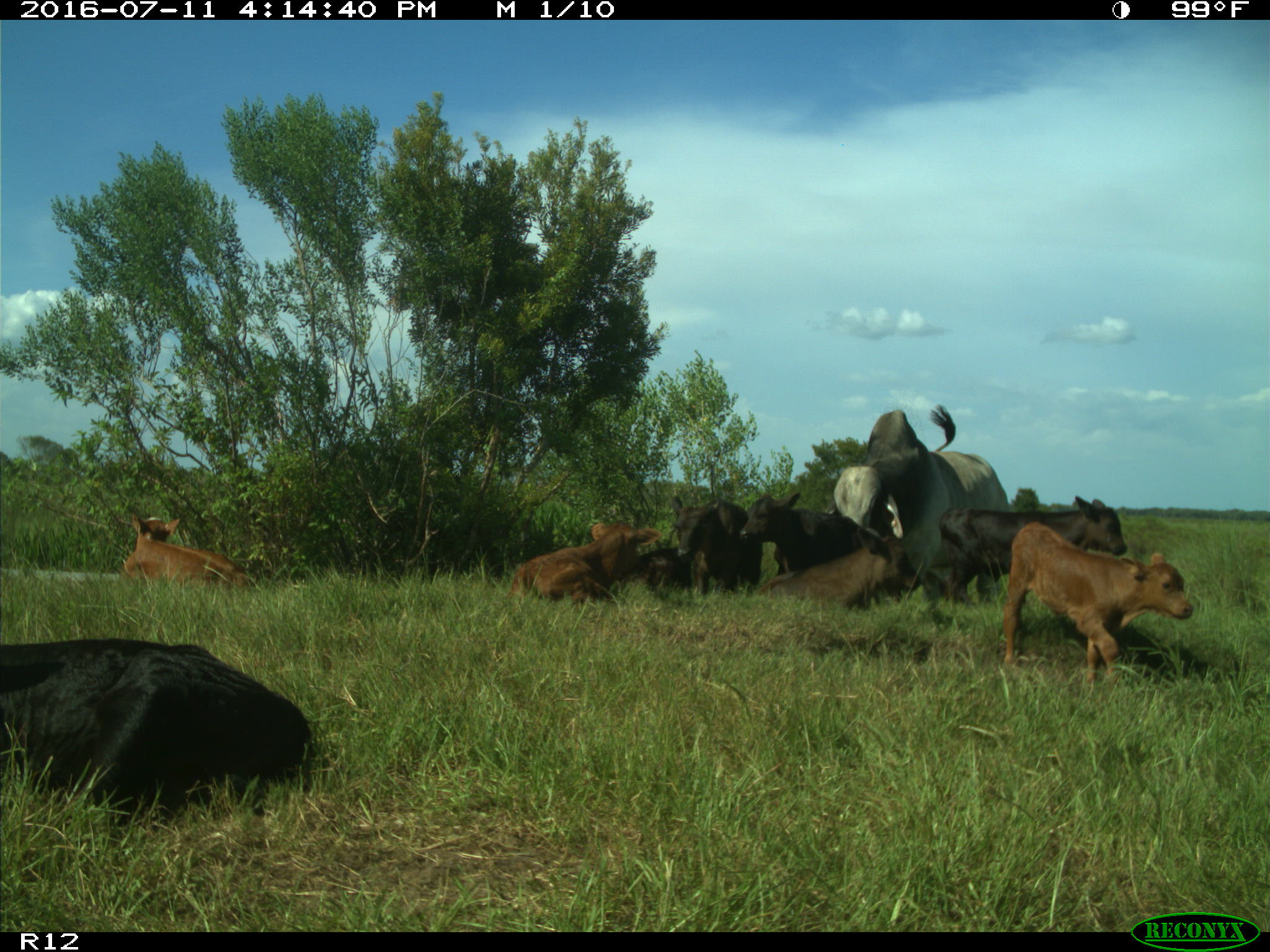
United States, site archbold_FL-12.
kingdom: Animalia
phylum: Chordata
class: Mammalia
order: Artiodactyla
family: Bovidae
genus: Bos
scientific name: Bos taurus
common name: domestic cow